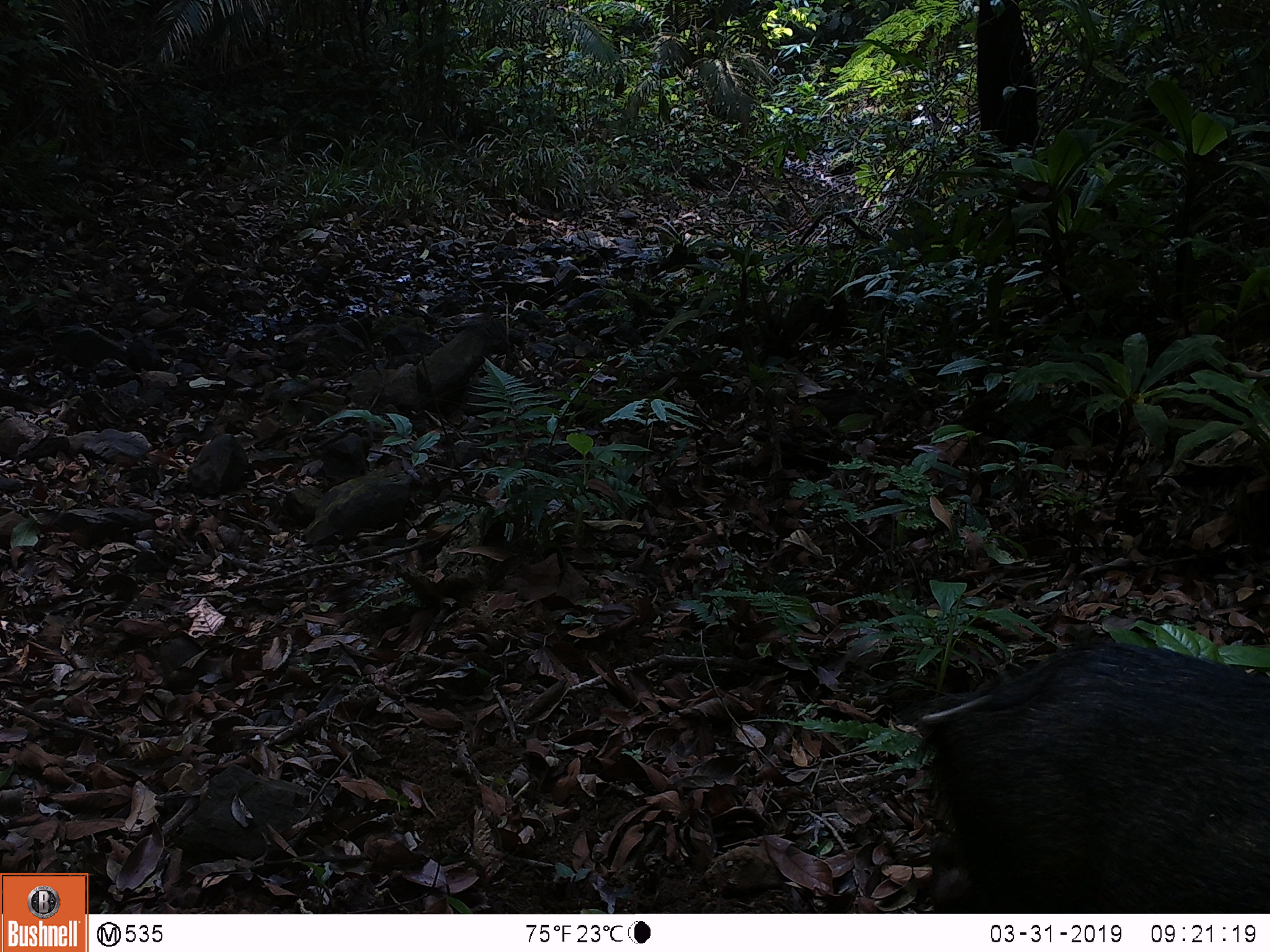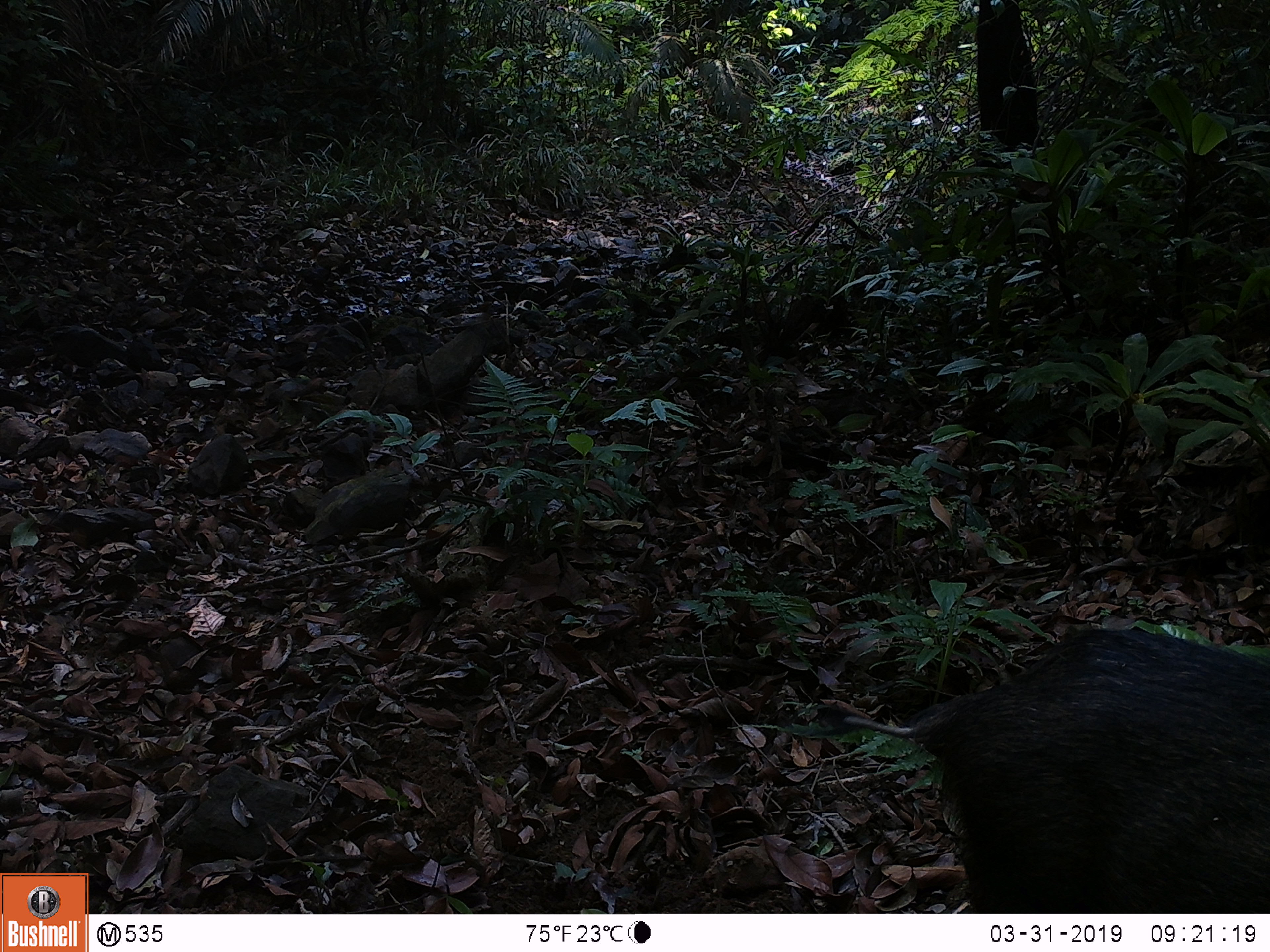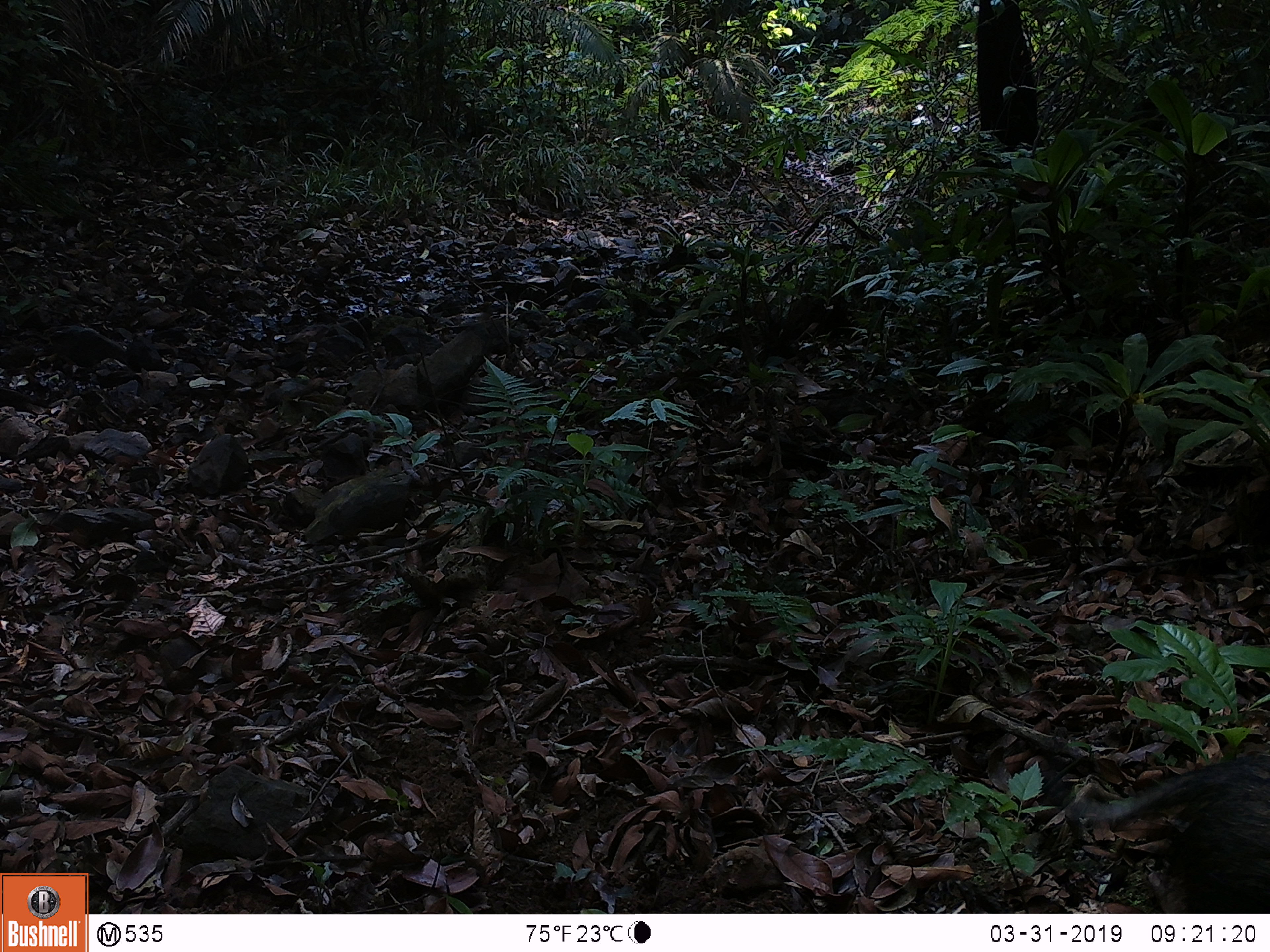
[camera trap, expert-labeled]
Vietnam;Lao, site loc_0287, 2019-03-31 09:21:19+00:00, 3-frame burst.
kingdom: Animalia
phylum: Chordata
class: Mammalia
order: Artiodactyla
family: Suidae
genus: Sus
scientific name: Sus scrofa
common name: eurasian wild pig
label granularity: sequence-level